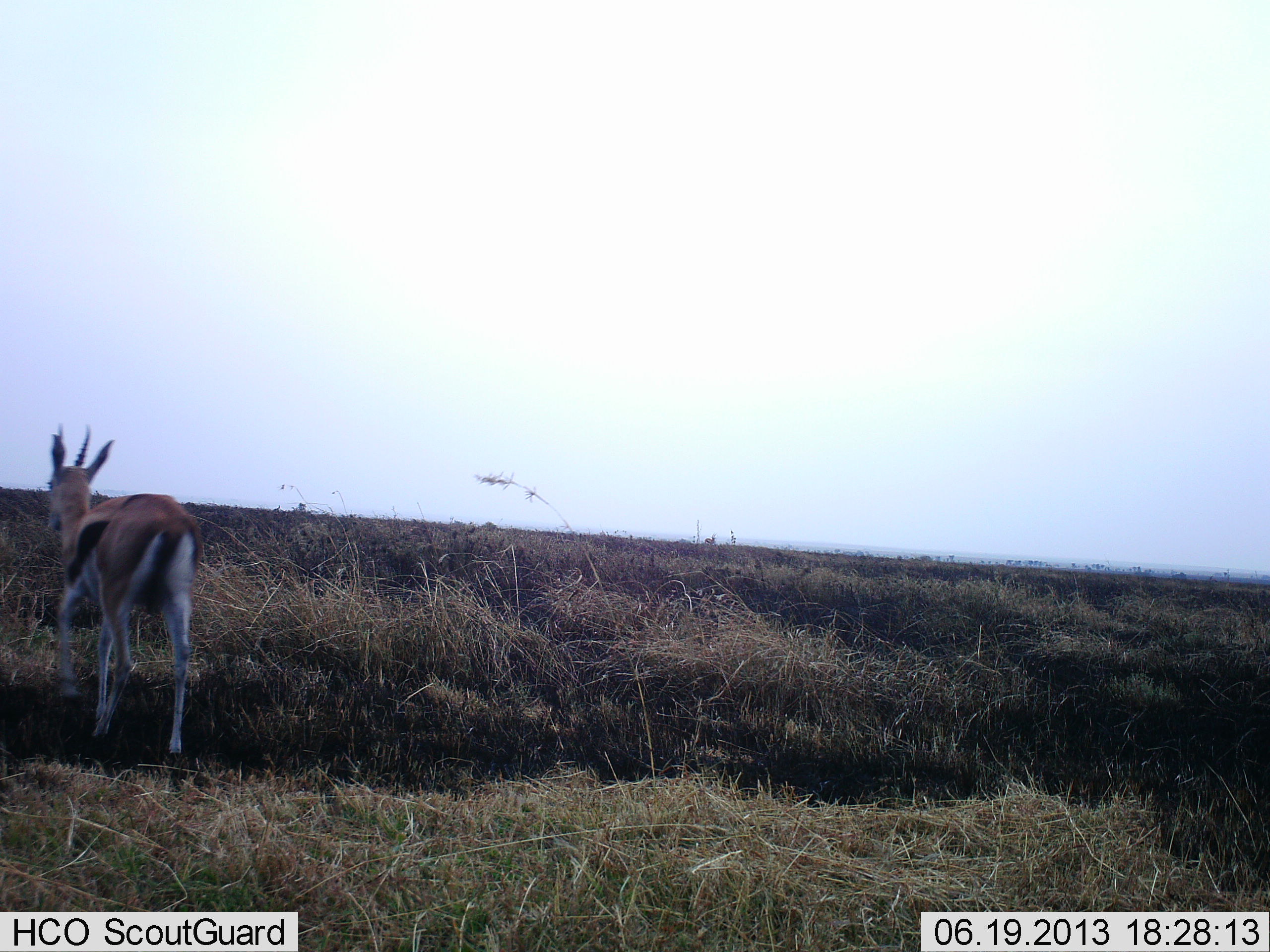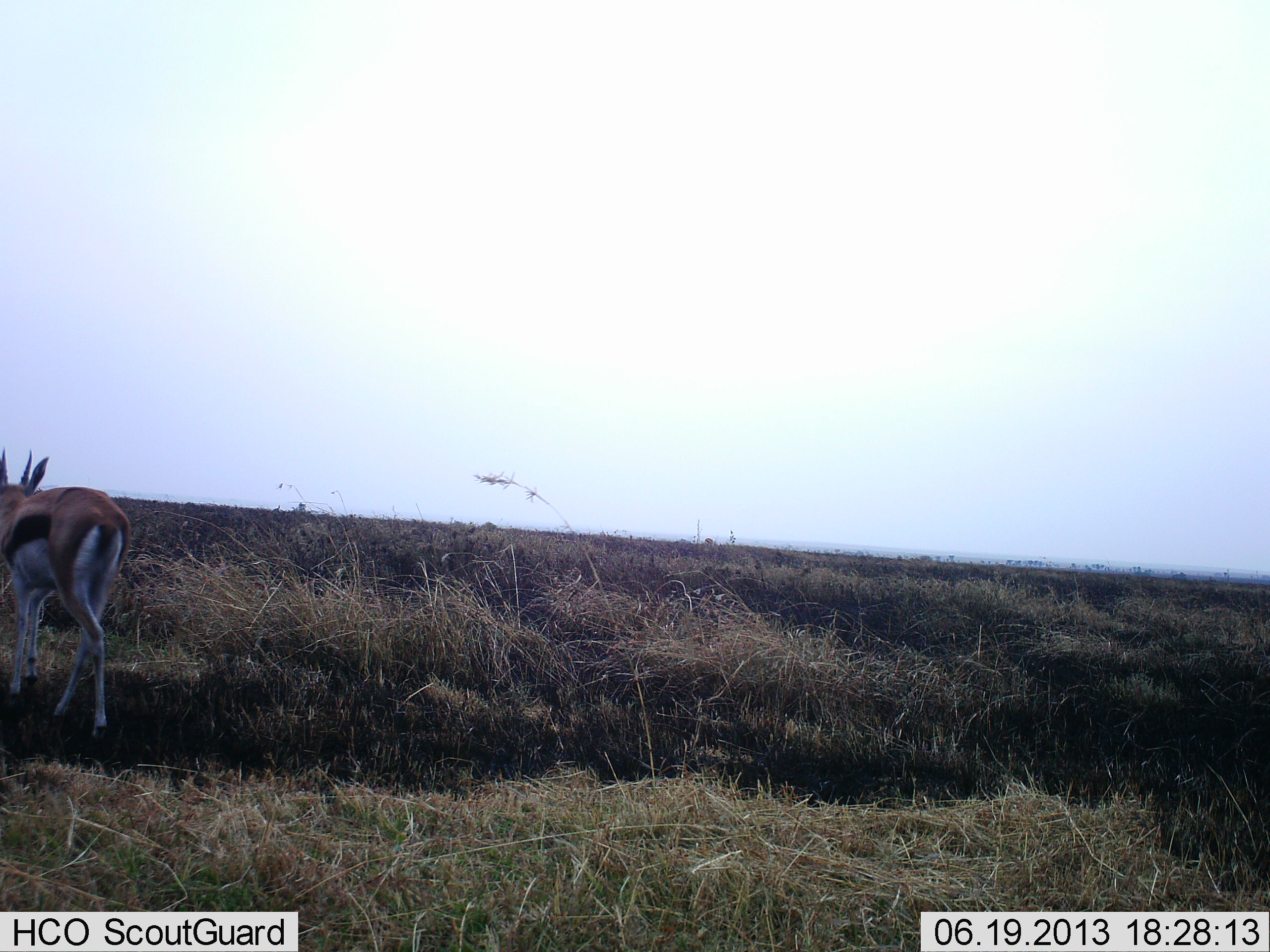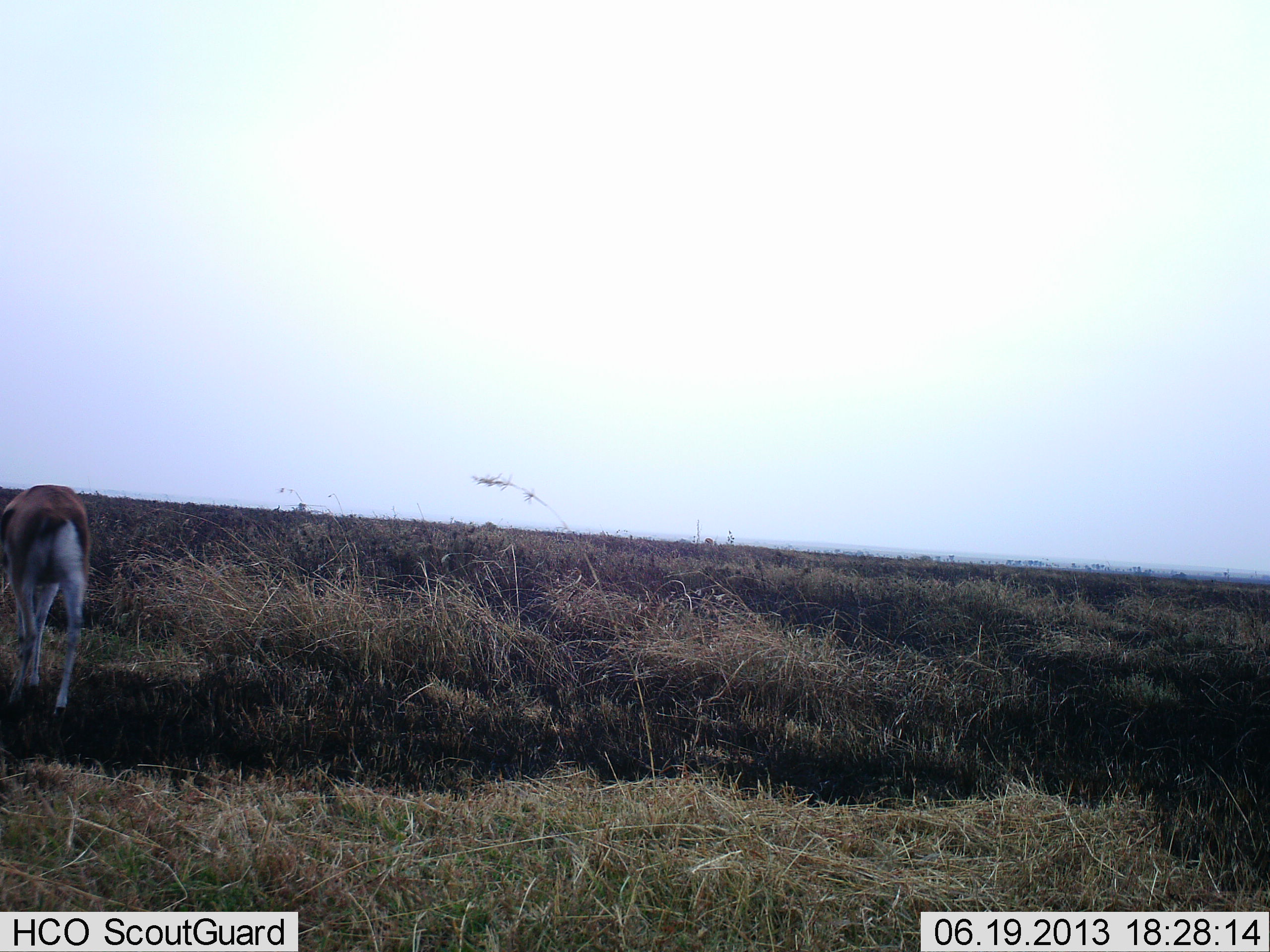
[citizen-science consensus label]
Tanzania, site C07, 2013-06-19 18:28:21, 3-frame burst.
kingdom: Animalia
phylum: Chordata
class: Mammalia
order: Artiodactyla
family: Bovidae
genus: Eudorcas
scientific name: Eudorcas thomsonii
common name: thomson's gazelle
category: gazellethomsons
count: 1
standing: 0%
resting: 0%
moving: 100%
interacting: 0%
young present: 0%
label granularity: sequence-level